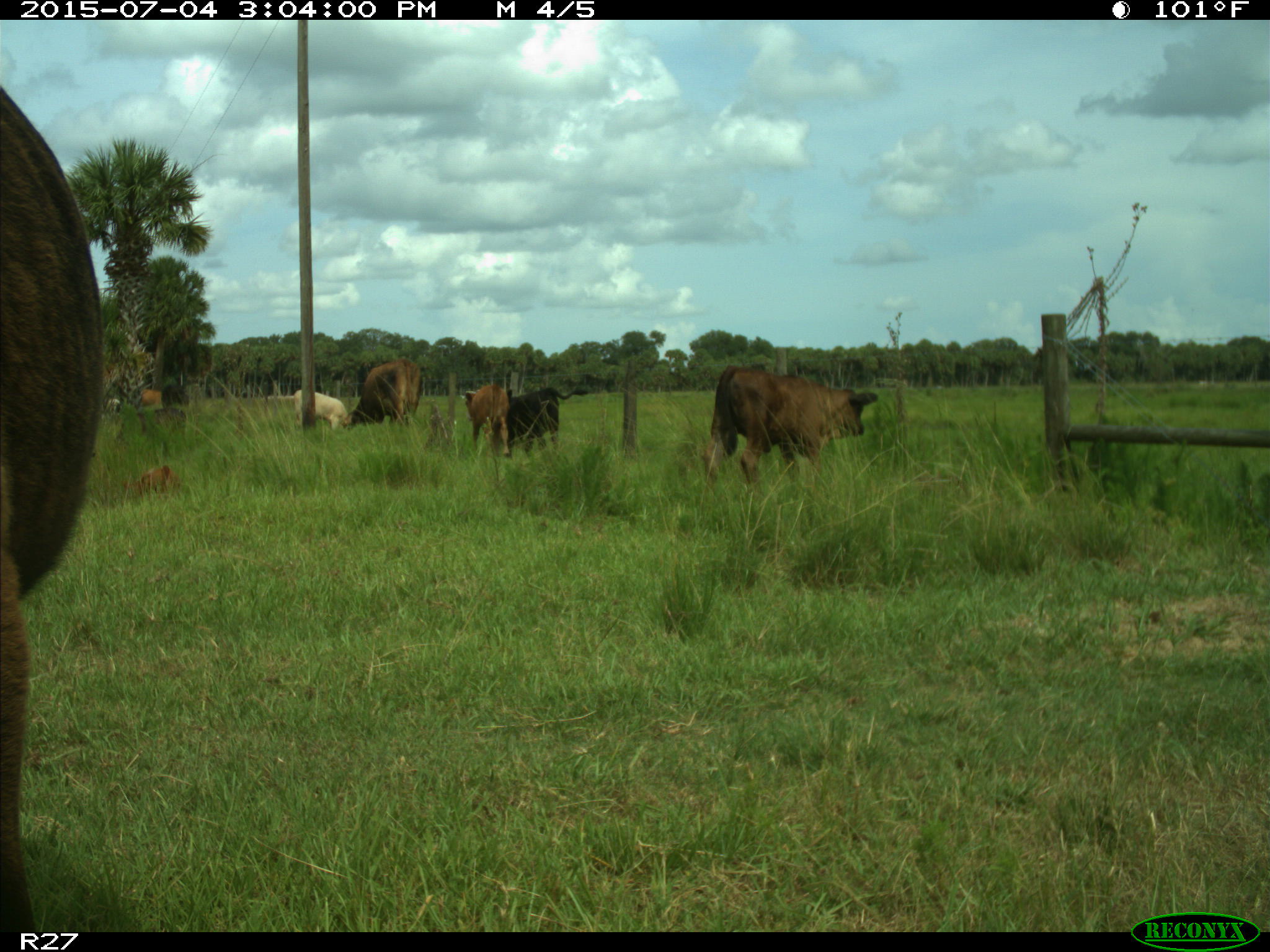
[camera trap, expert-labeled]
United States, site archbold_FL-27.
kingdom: Animalia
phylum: Chordata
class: Mammalia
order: Artiodactyla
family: Bovidae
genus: Bos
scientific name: Bos taurus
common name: domestic cow